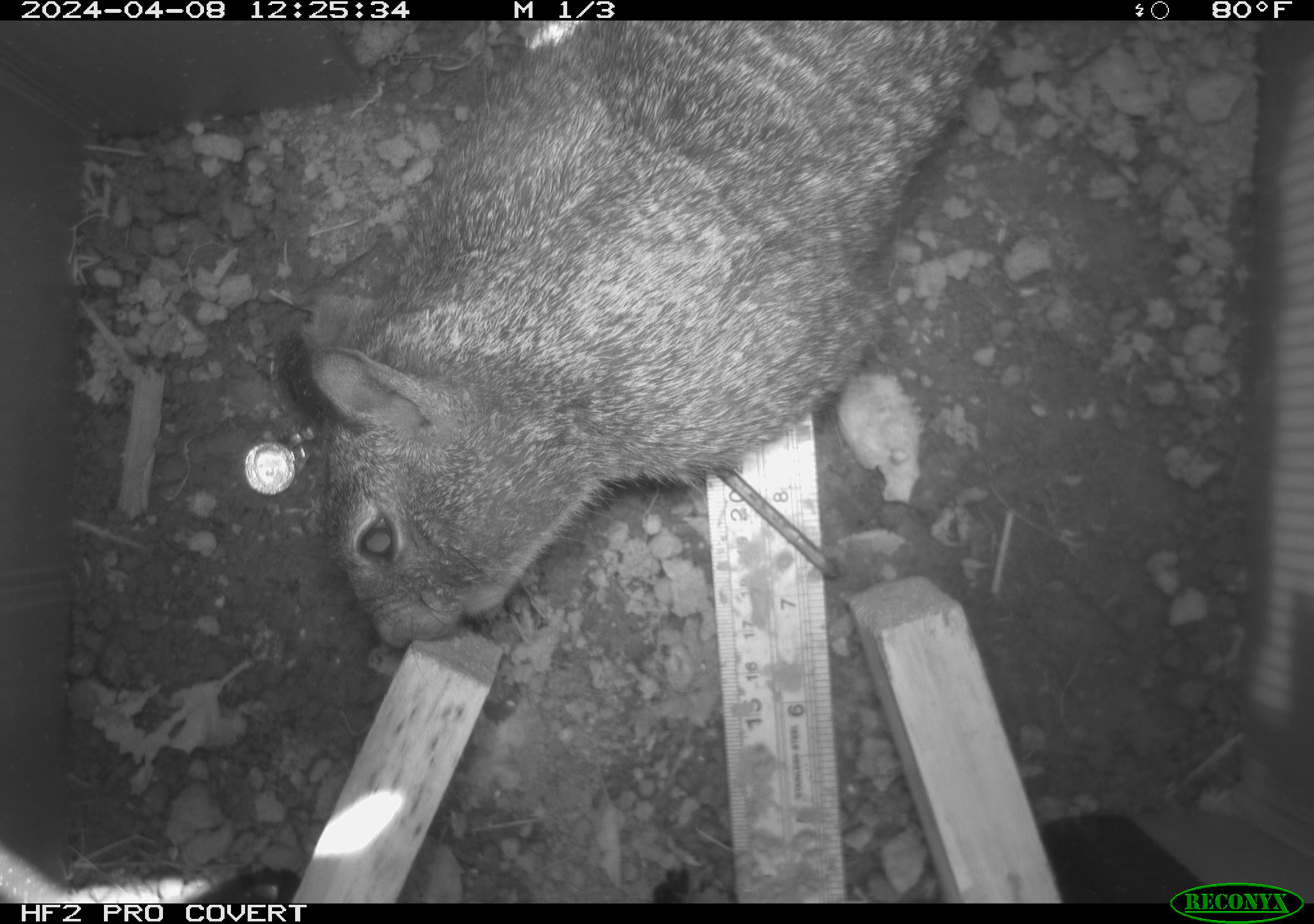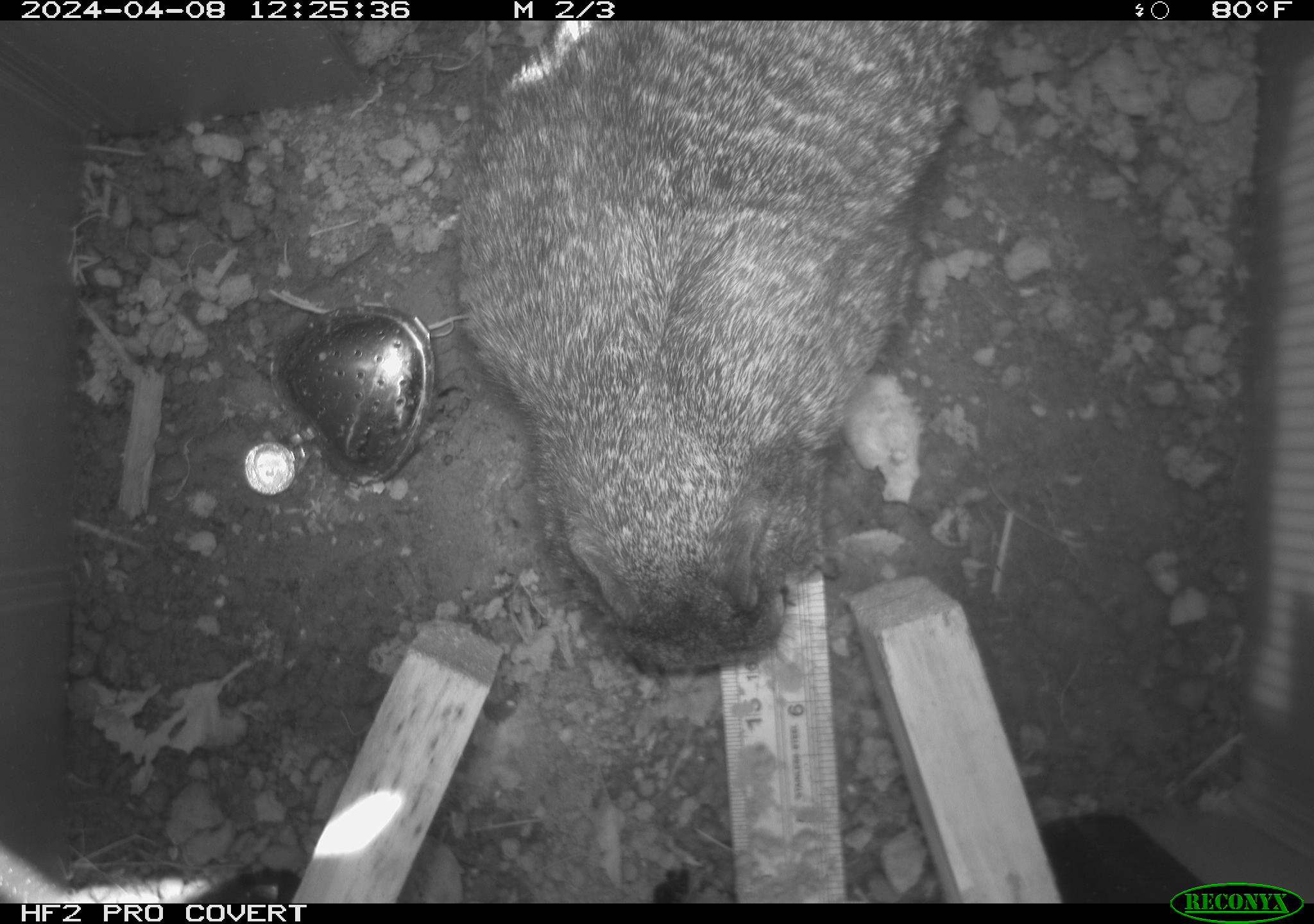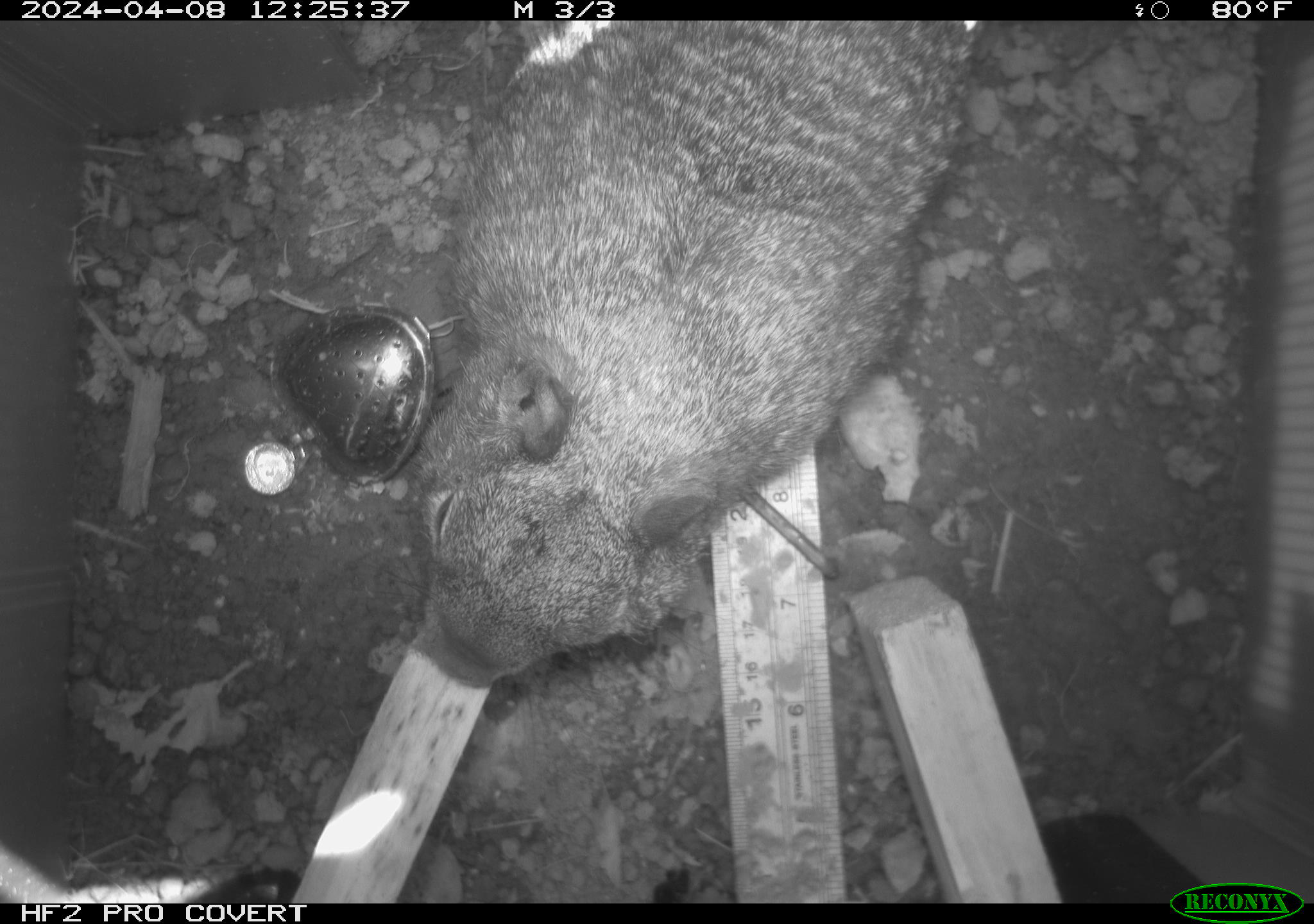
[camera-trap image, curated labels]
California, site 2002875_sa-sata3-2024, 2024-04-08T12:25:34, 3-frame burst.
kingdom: Animalia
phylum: Chordata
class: Mammalia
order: Rodentia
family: Sciuridae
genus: Otospermophilus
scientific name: Otospermophilus beecheyi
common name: california ground squirrel